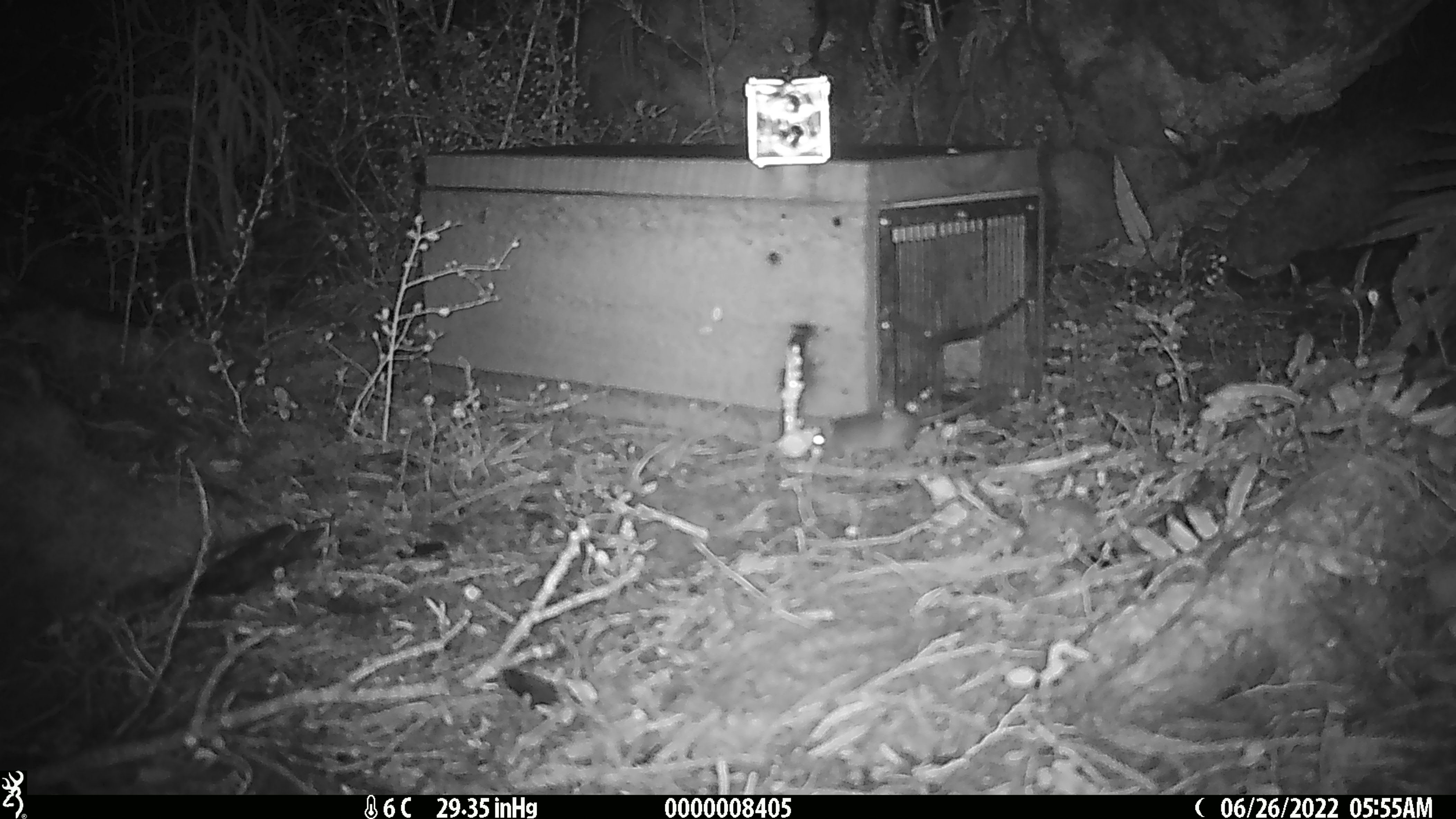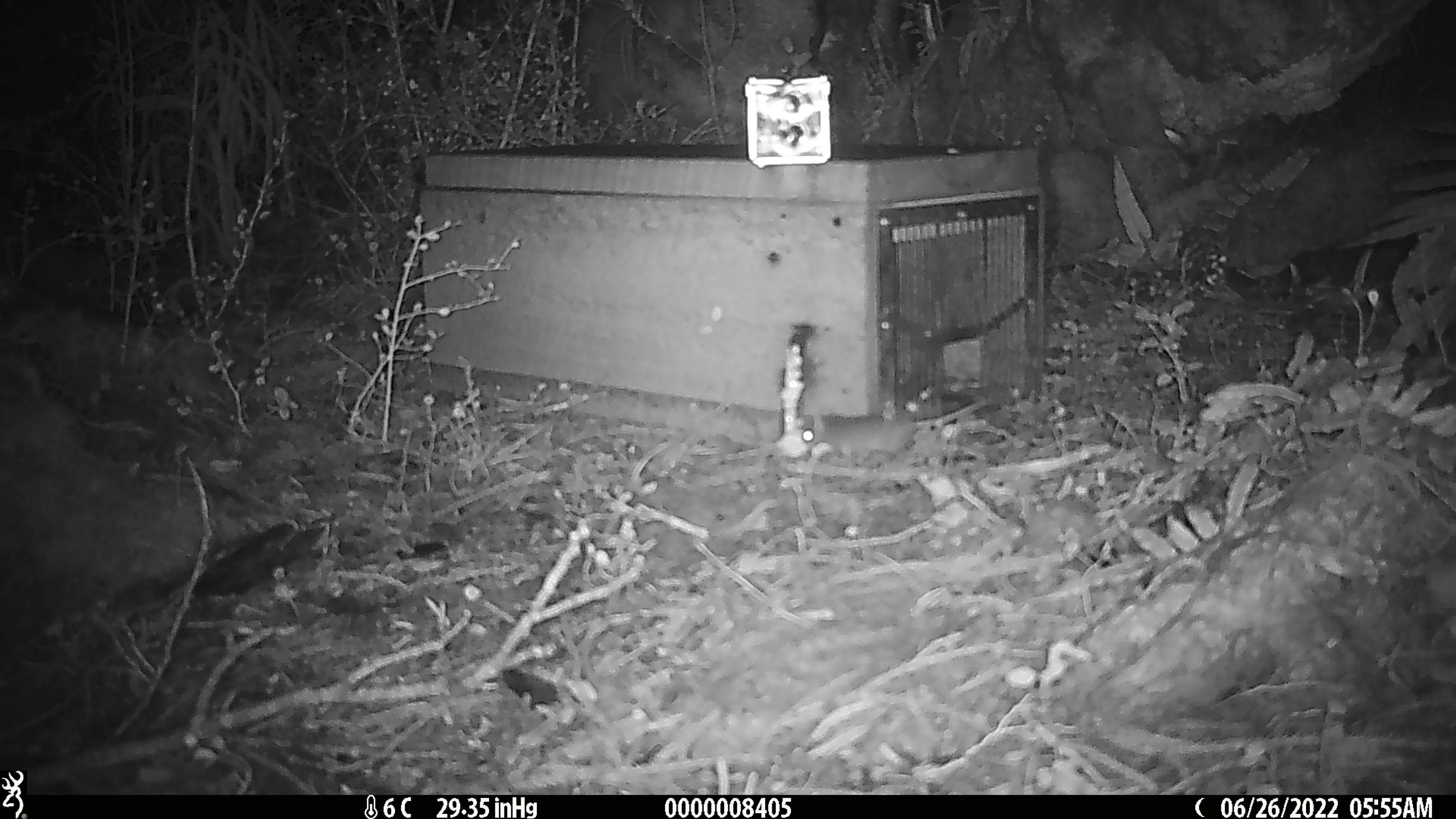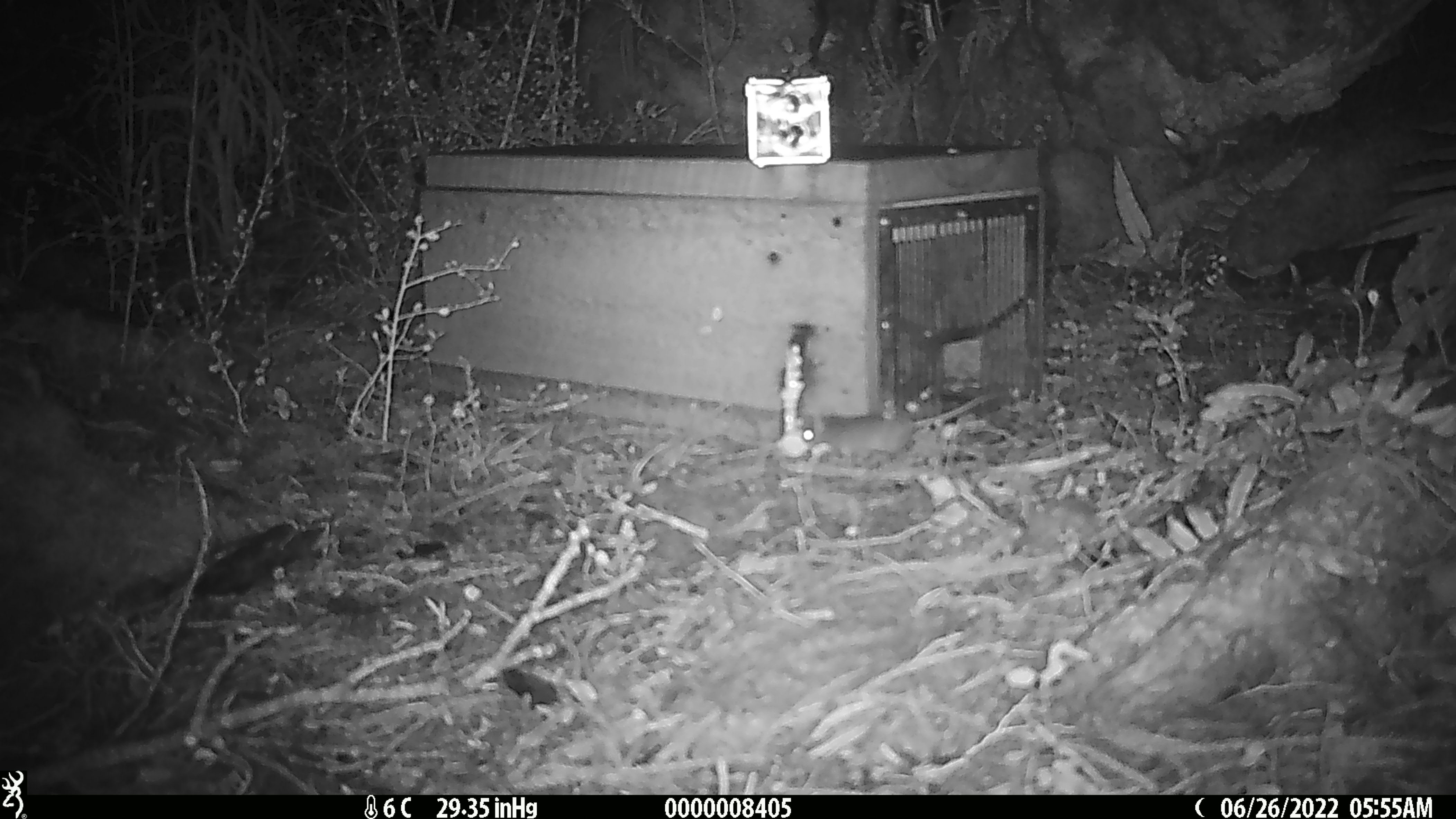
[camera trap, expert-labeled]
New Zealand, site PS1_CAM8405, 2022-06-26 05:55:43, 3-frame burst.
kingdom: Animalia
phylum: Chordata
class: Mammalia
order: Rodentia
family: Muridae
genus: Mus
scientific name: Mus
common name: mouse